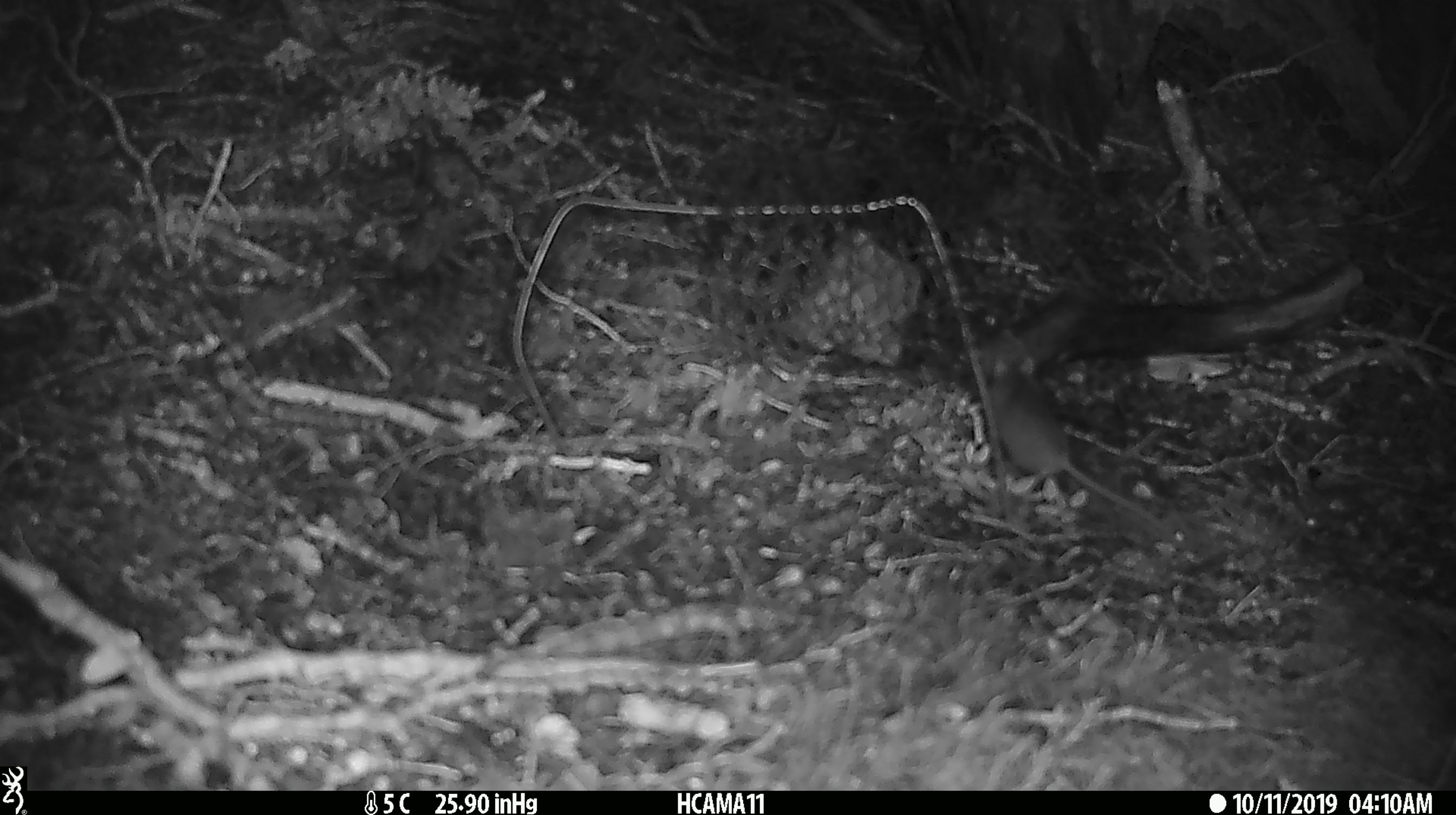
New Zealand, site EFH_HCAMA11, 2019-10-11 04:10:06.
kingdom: Animalia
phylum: Chordata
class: Mammalia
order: Rodentia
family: Muridae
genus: Mus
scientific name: Mus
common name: mouse